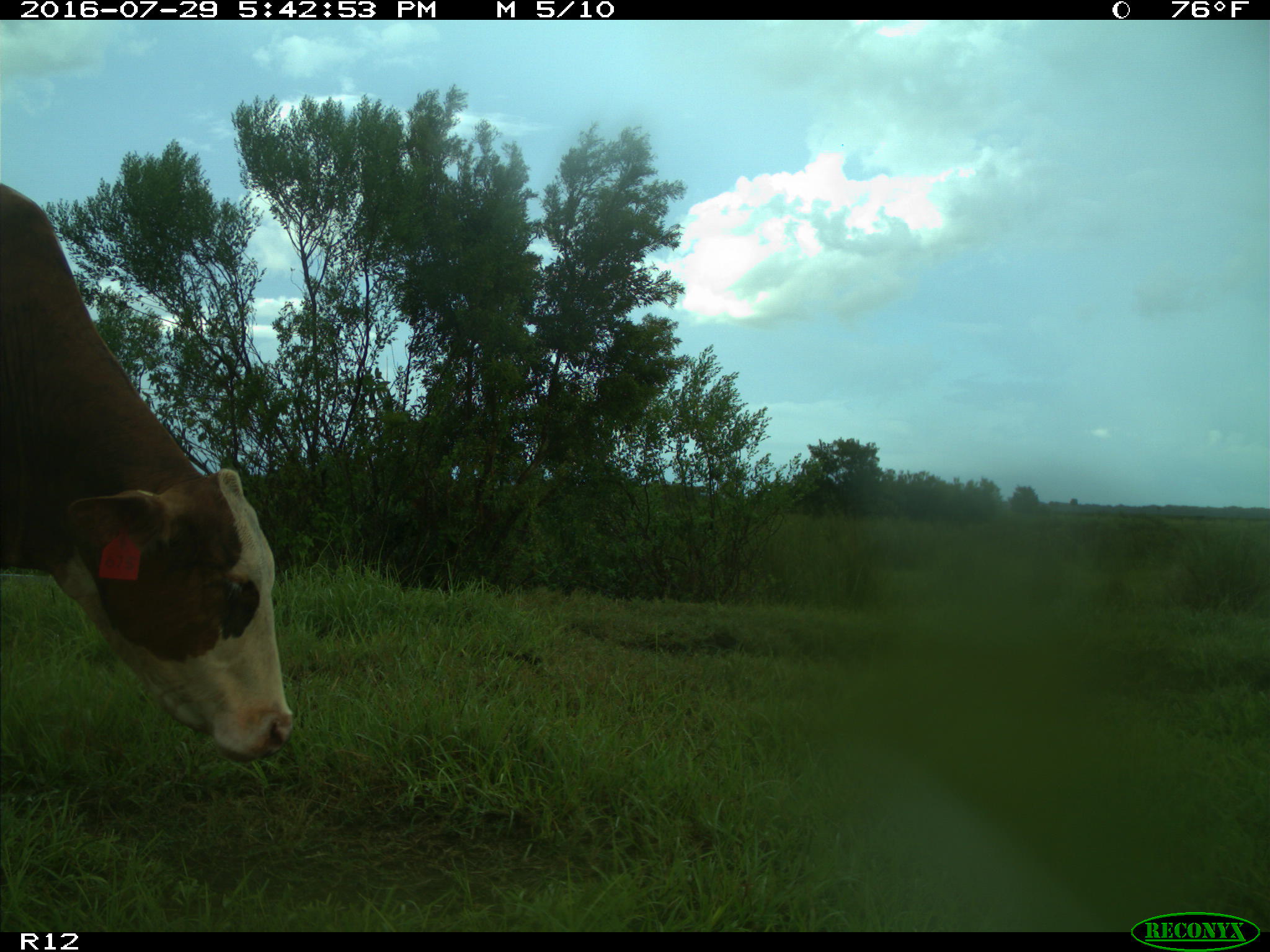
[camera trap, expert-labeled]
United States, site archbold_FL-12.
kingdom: Animalia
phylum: Chordata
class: Mammalia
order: Artiodactyla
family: Bovidae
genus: Bos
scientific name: Bos taurus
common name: domestic cow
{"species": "Bos taurus (domestic cow)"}